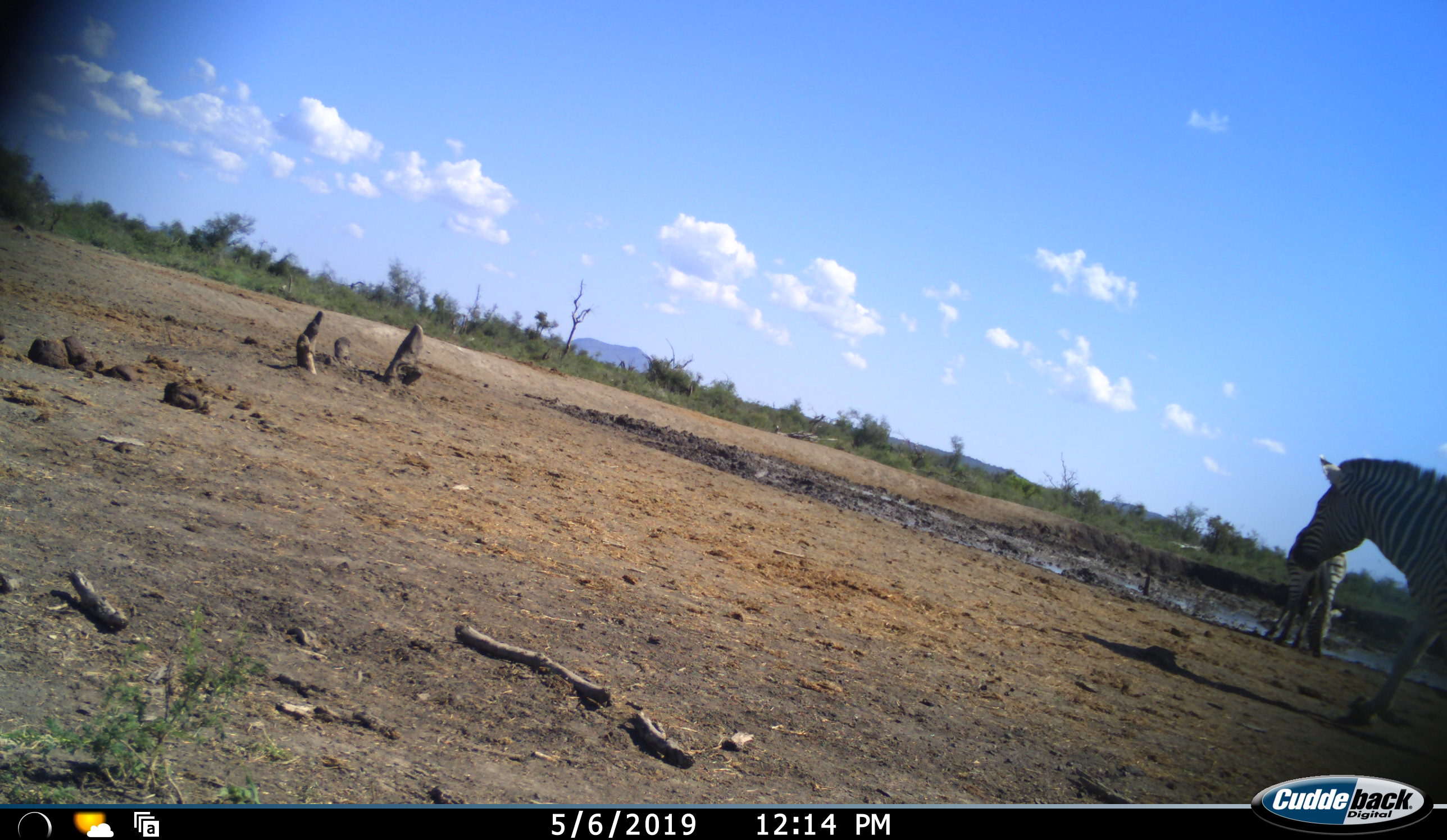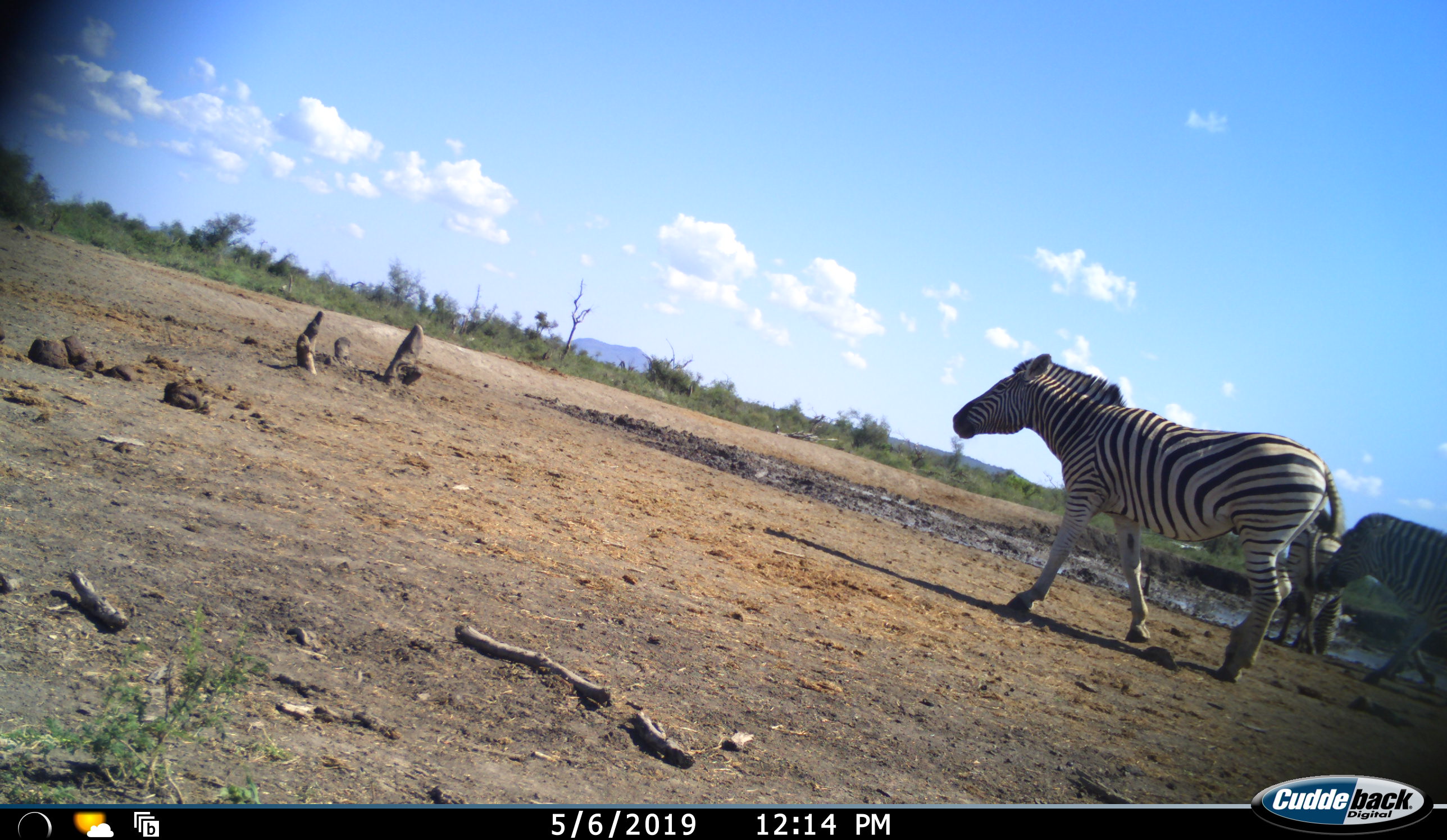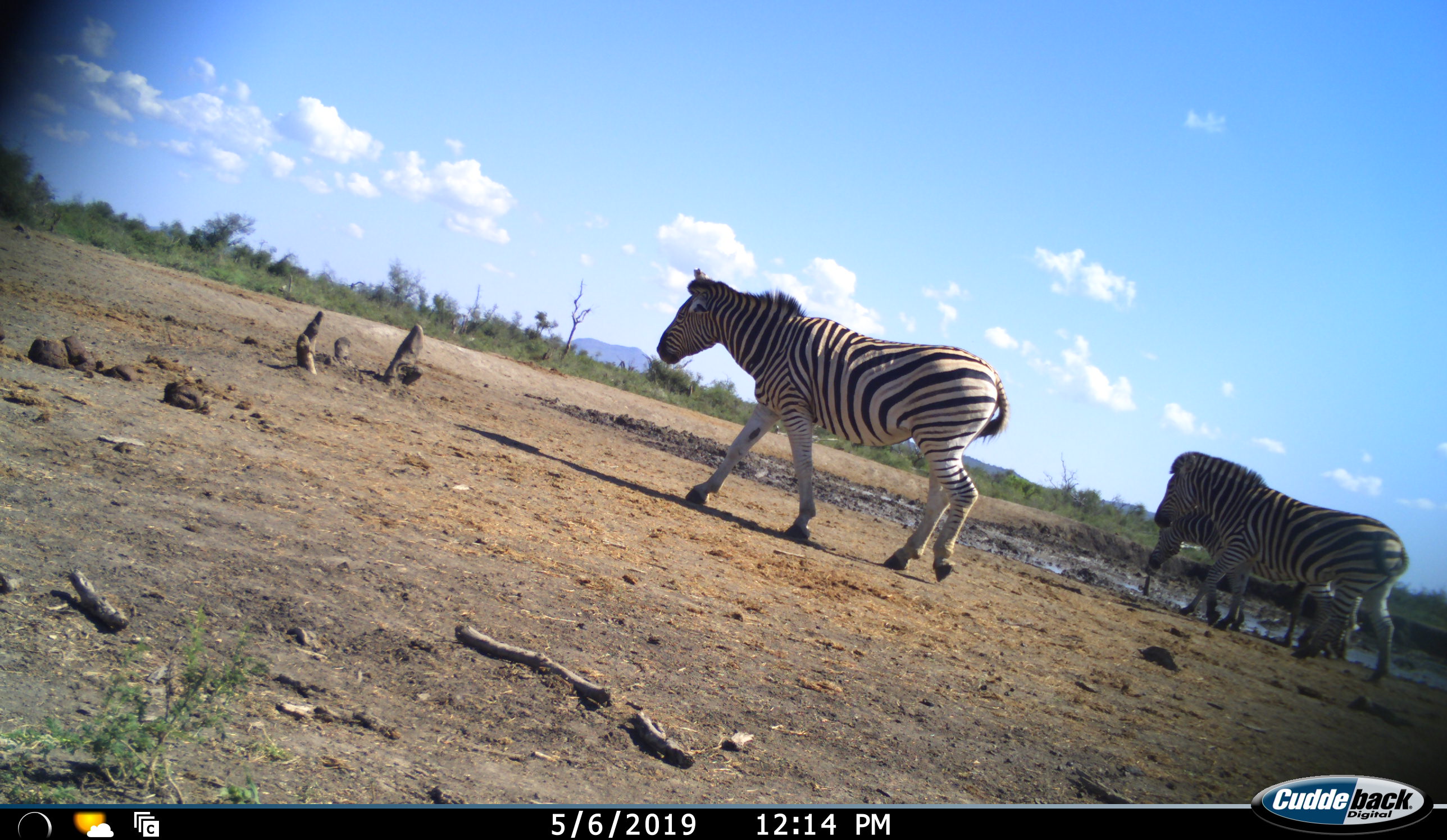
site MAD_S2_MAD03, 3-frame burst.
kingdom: Animalia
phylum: Chordata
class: Mammalia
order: Perissodactyla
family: Equidae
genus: Equus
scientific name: Equus quagga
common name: plains zebra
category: zebraplains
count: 4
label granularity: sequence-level